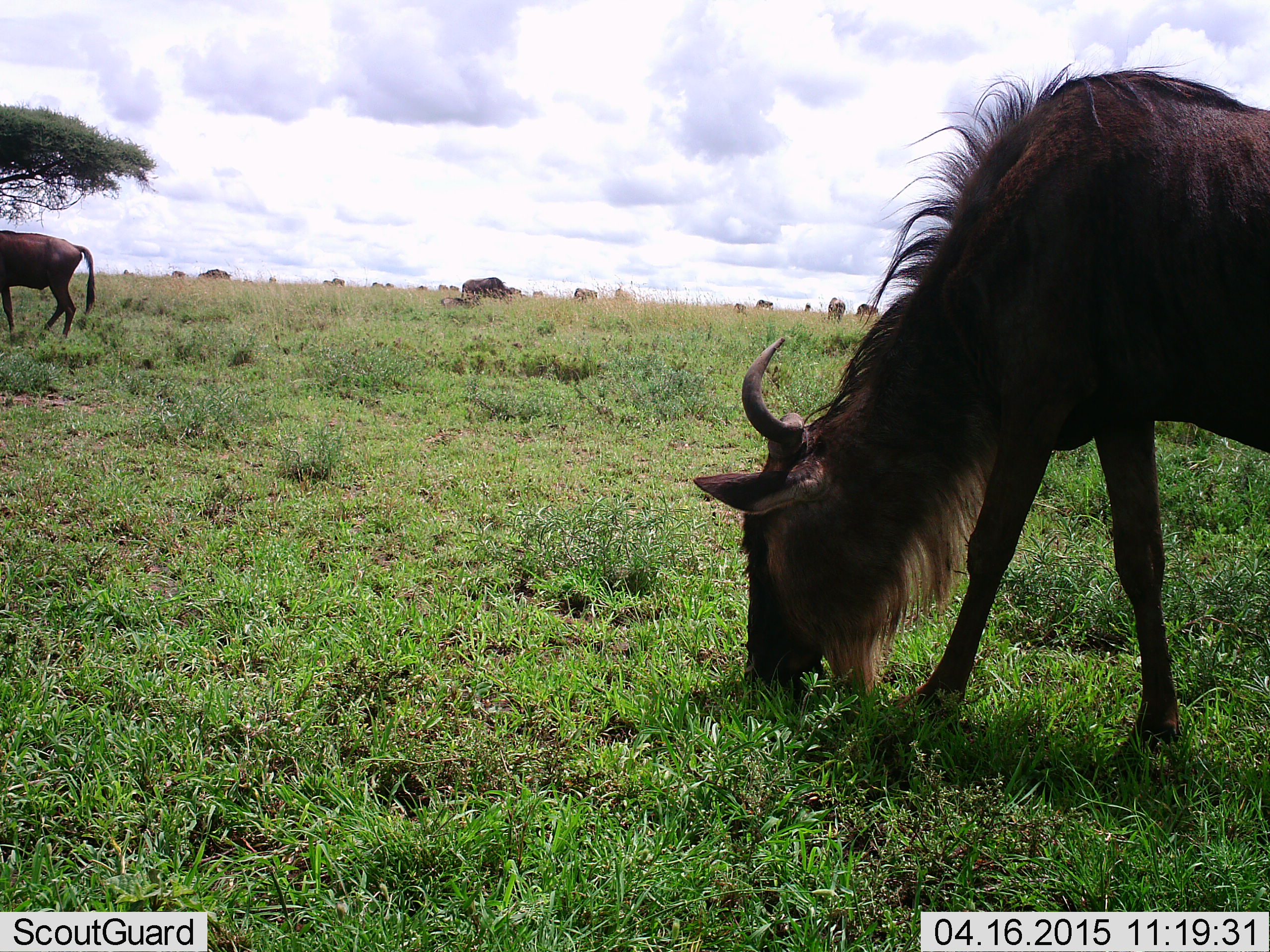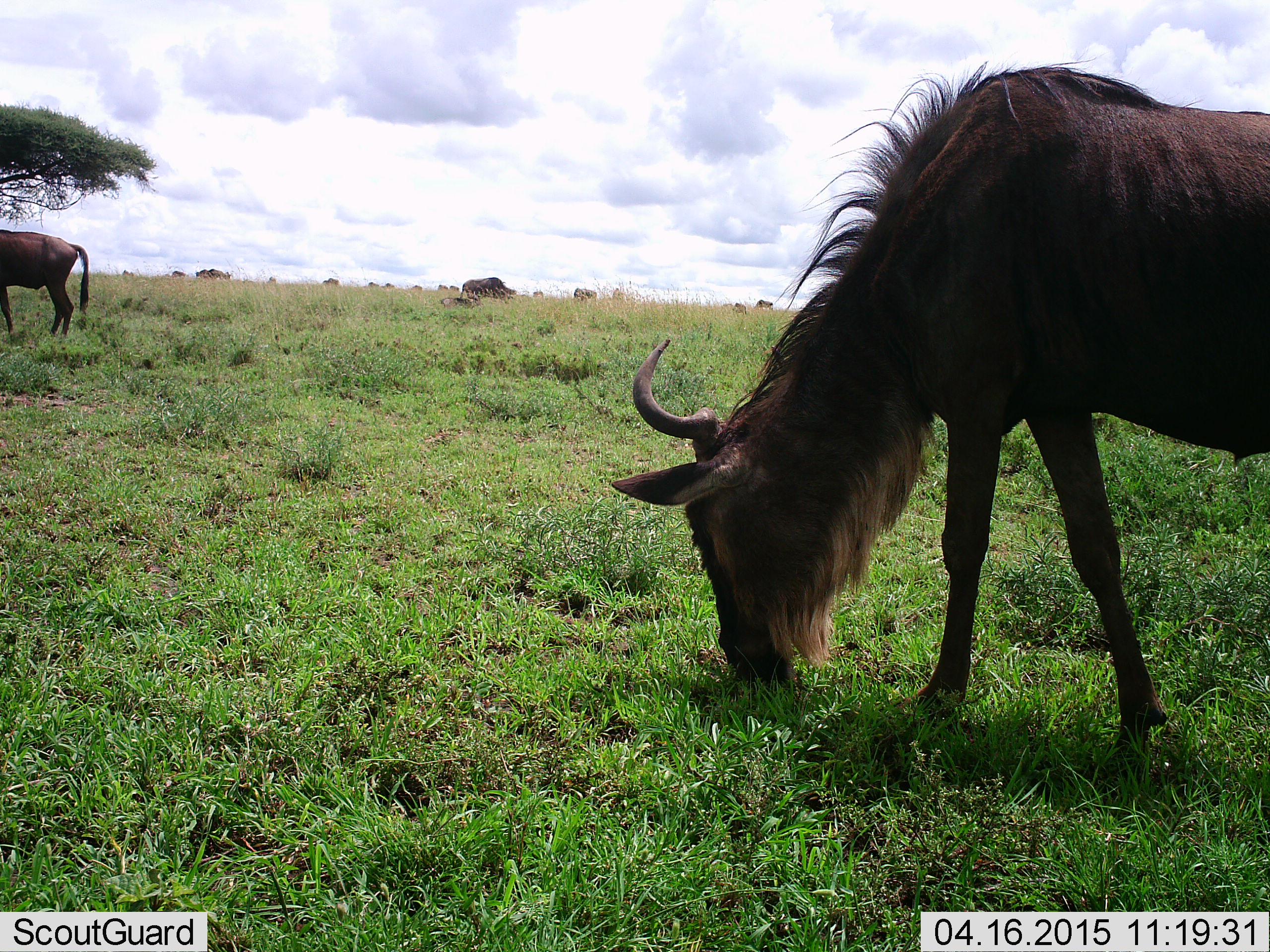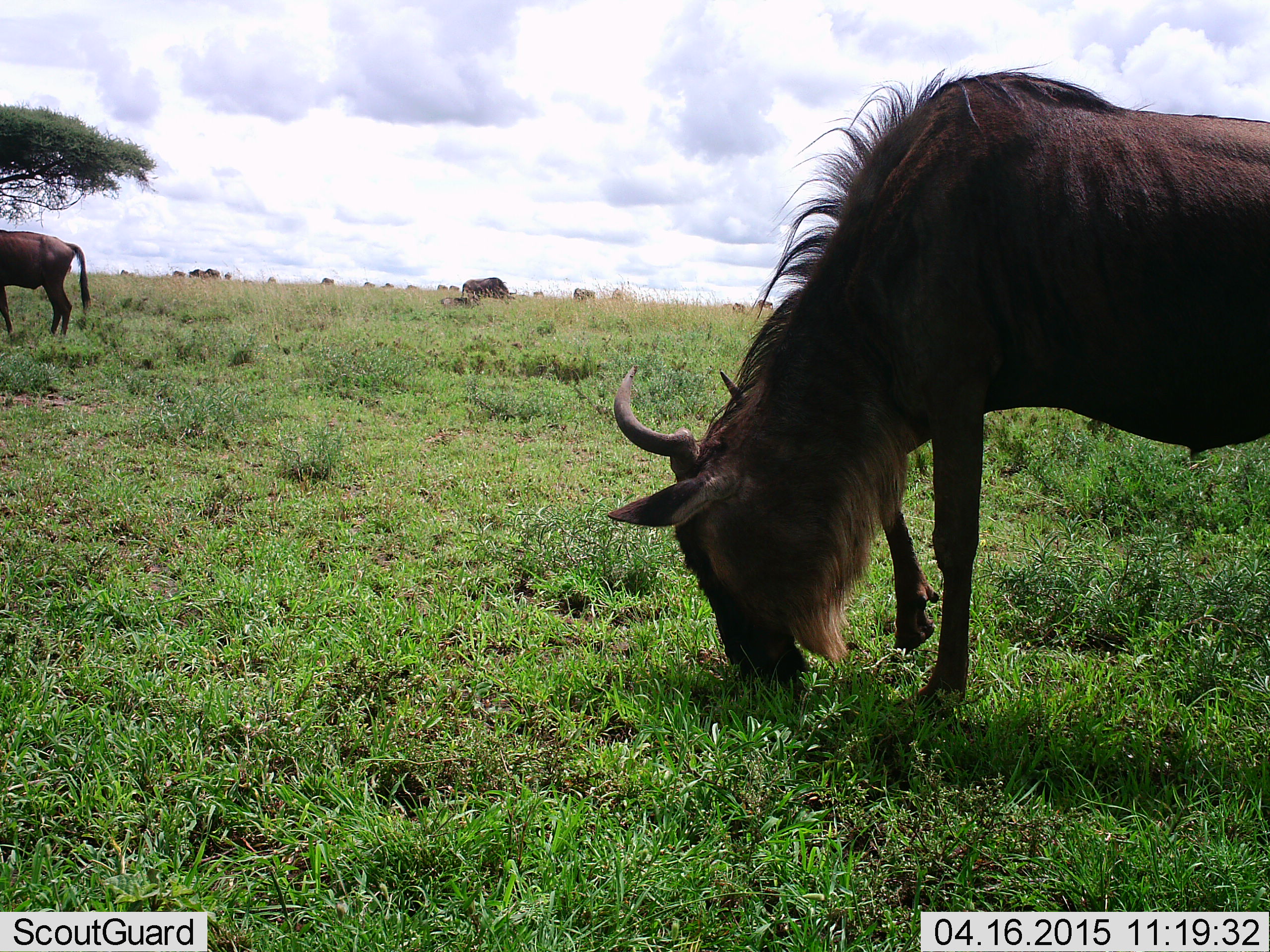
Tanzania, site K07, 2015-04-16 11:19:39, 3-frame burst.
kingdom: Animalia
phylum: Chordata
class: Mammalia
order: Artiodactyla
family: Bovidae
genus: Connochaetes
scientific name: Connochaetes taurinus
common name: blue wildebeest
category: wildebeest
Wildebeest (blue wildebeest) (Connochaetes taurinus), count 10. Behavior (volunteer vote fractions): standing 30%, resting 20%, moving 30%, interacting 0%. Young present (vote fraction): 0%. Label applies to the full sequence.